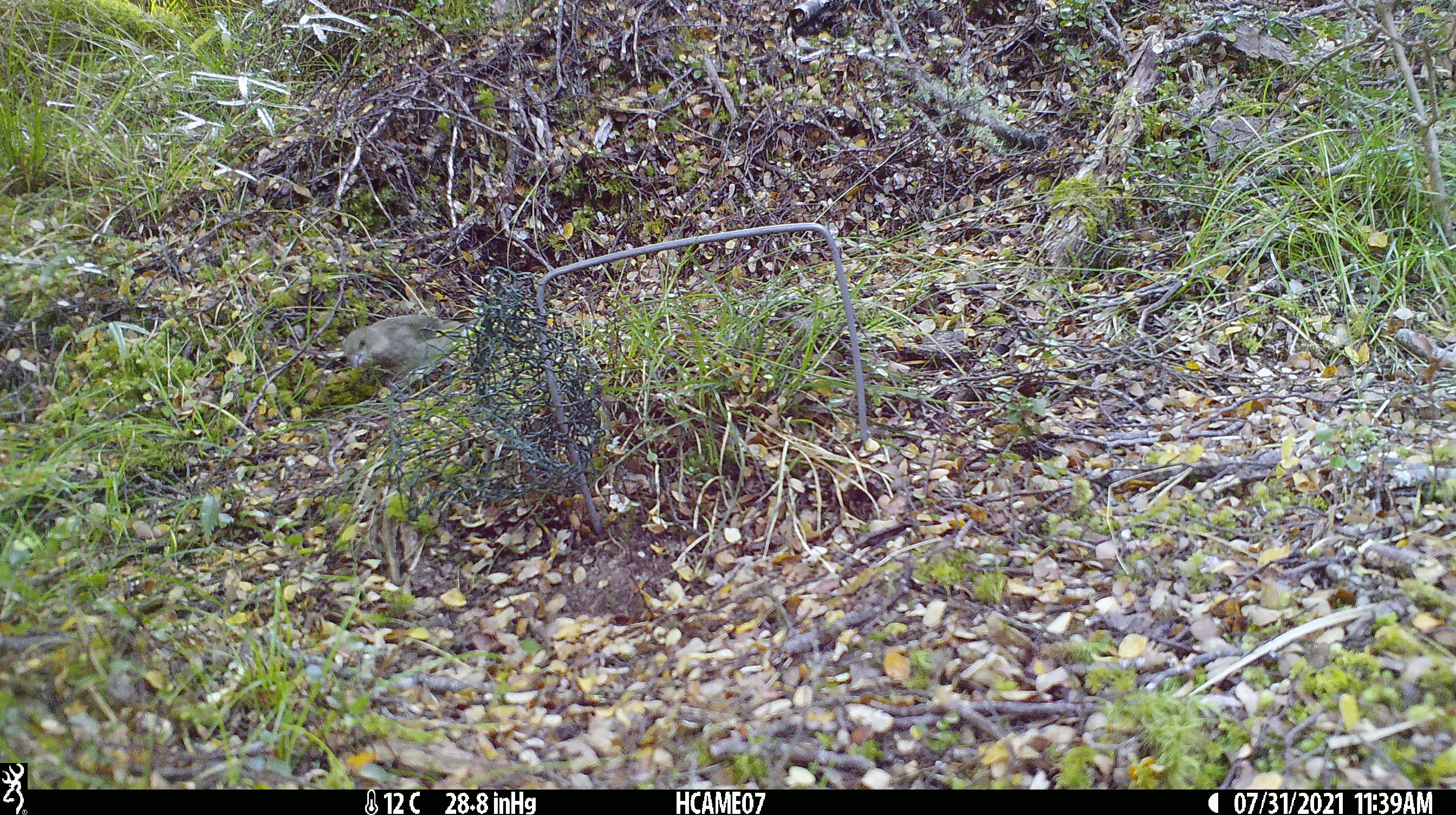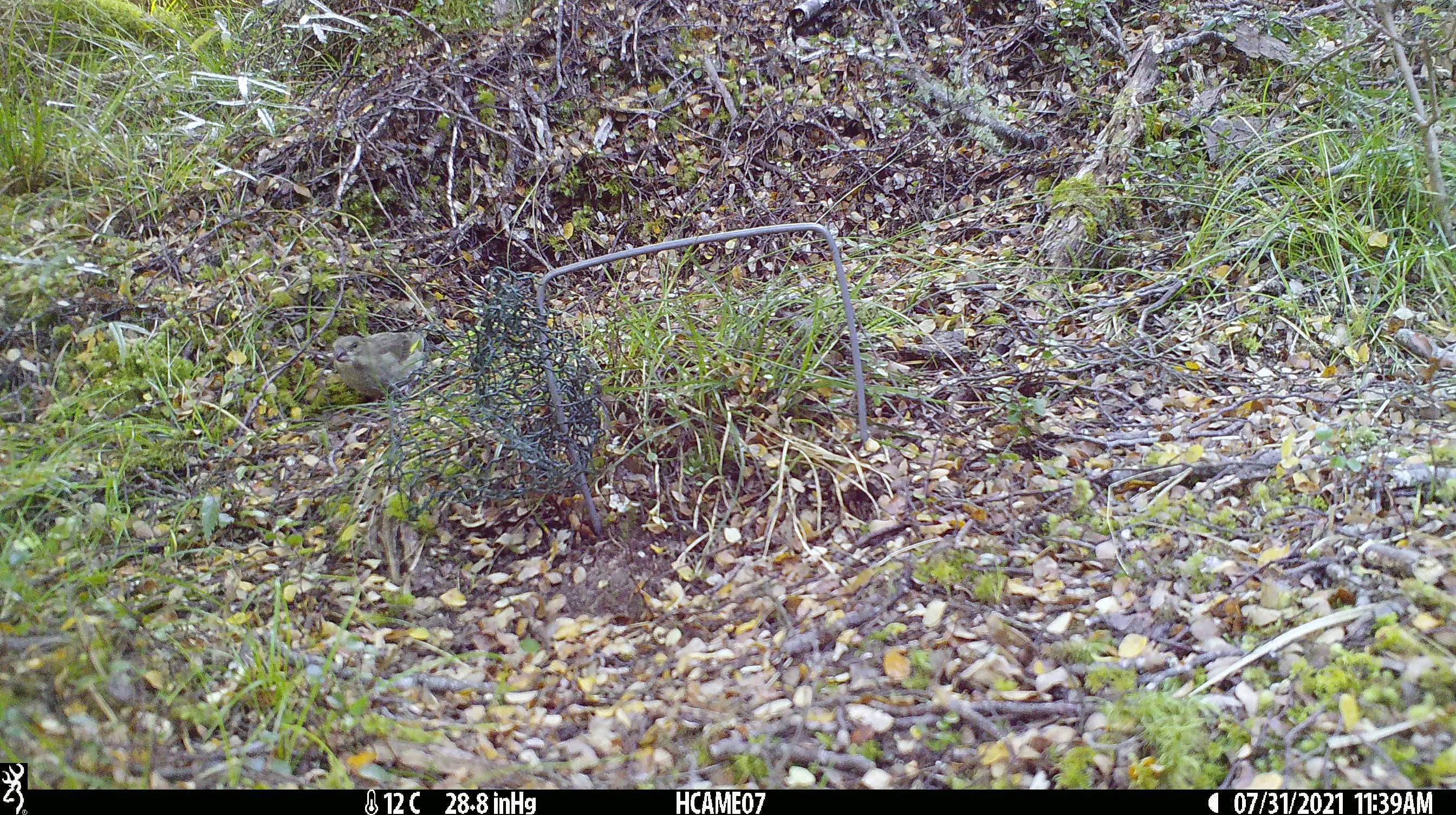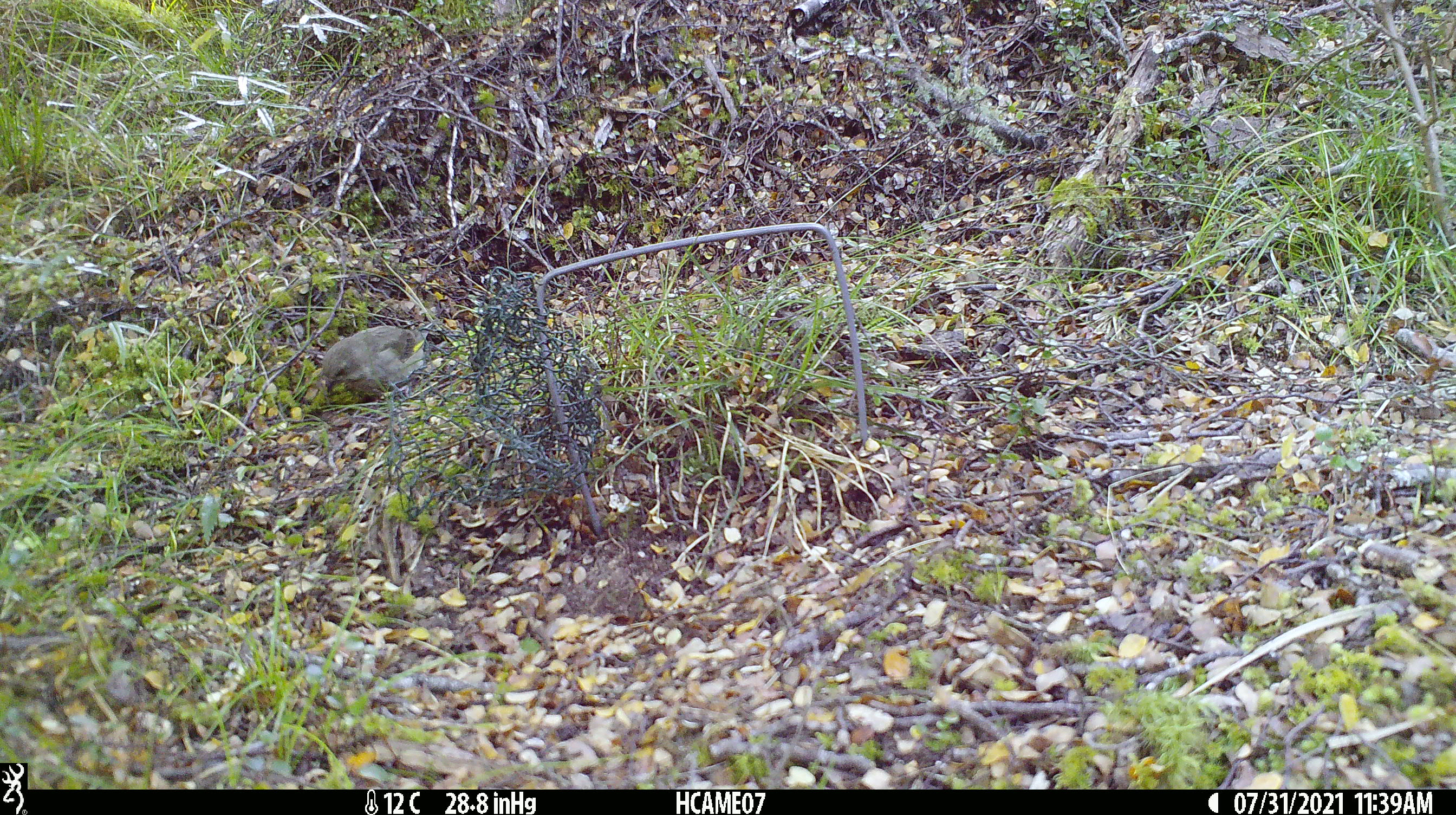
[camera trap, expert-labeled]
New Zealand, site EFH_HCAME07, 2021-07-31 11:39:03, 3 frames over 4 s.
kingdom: Animalia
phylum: Chordata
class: Aves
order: Passeriformes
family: Fringillidae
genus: Chloris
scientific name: Chloris chloris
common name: greenfinch